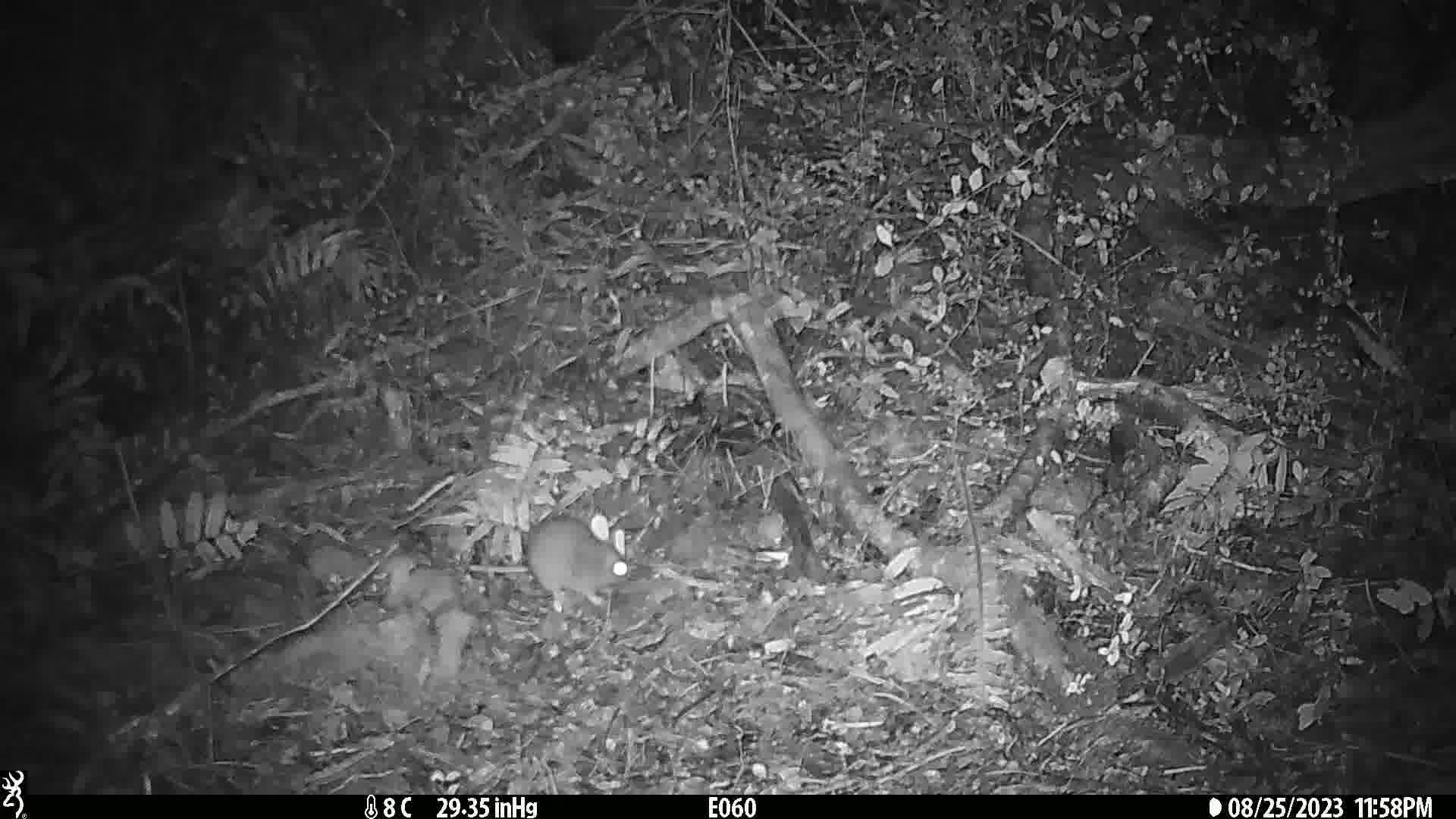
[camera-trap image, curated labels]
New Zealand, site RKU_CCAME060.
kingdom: Animalia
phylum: Chordata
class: Mammalia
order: Rodentia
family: Muridae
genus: Rattus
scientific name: Rattus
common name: rat